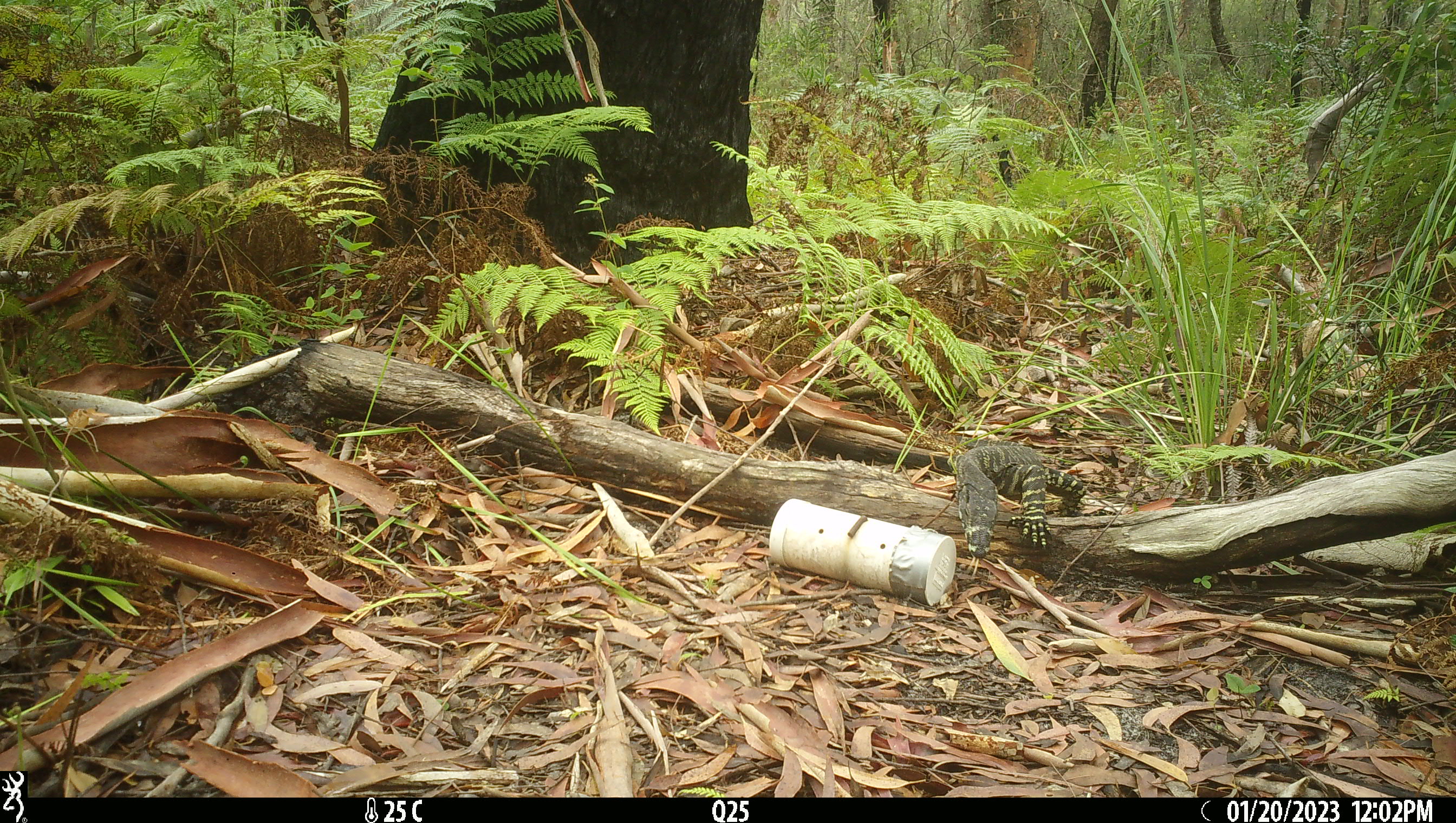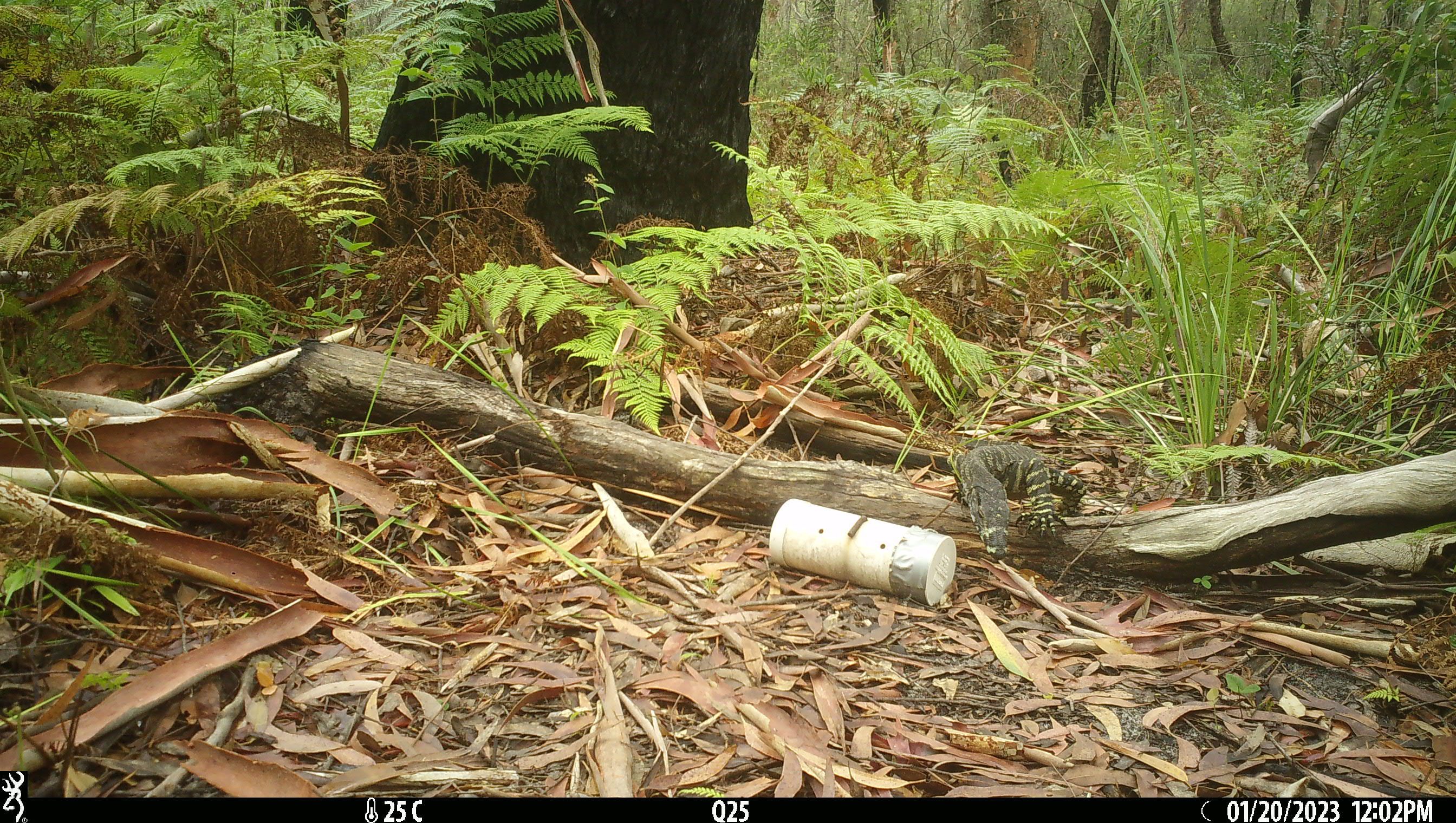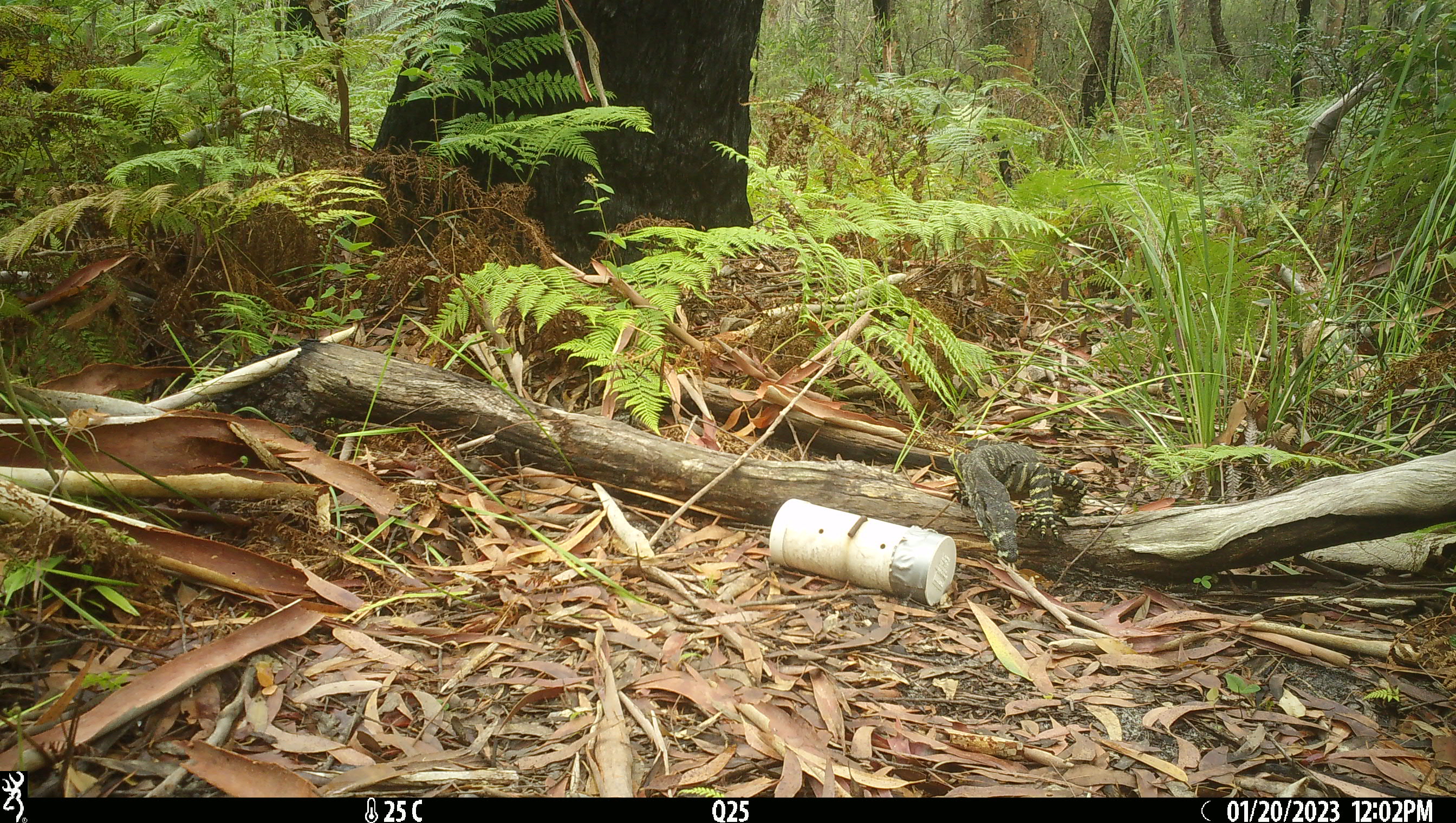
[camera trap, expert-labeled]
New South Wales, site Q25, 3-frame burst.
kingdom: Animalia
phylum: Chordata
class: Reptilia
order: Squamata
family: Varanidae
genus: Varanus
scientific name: Varanus varius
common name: lace monitor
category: goanna